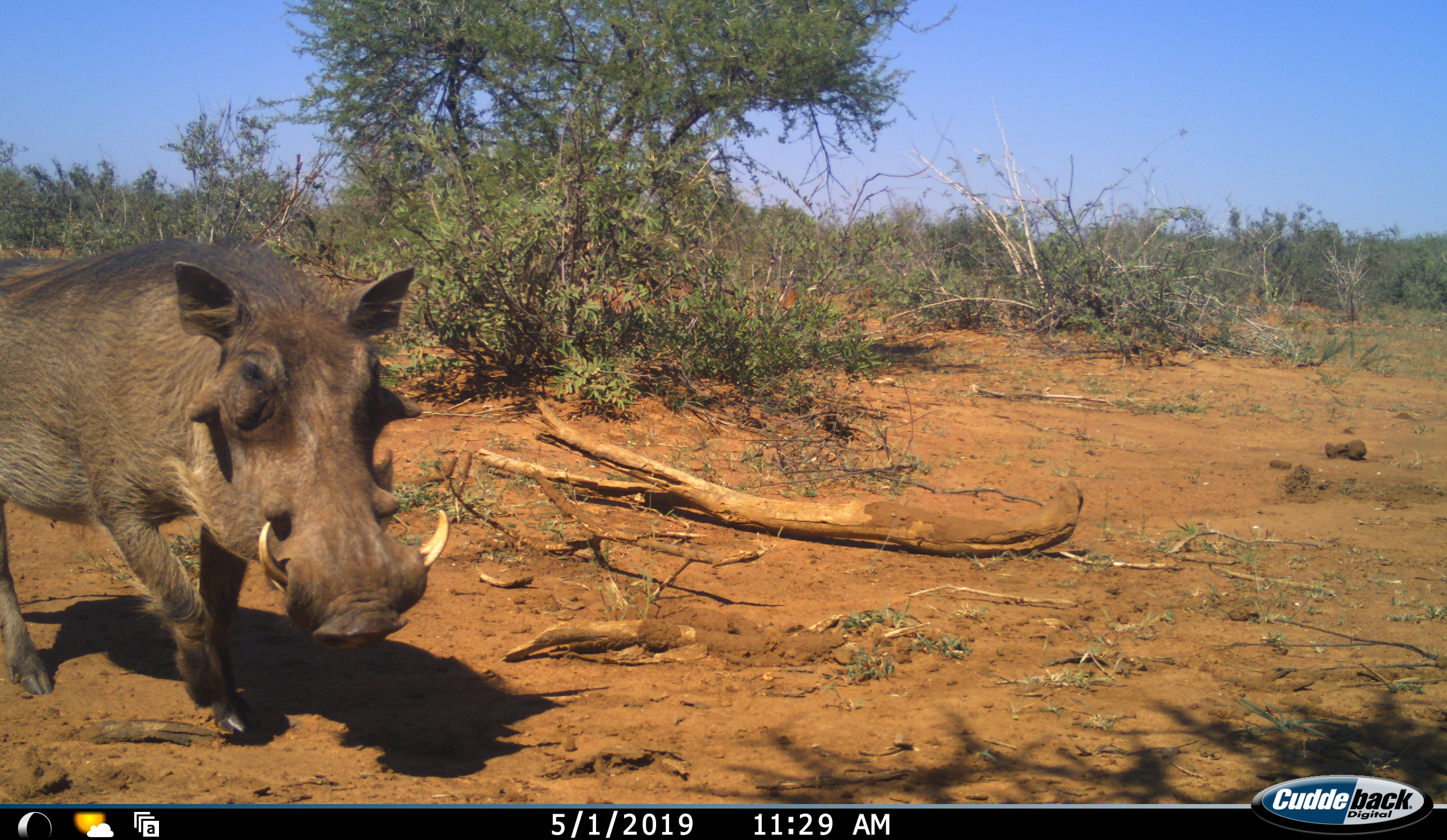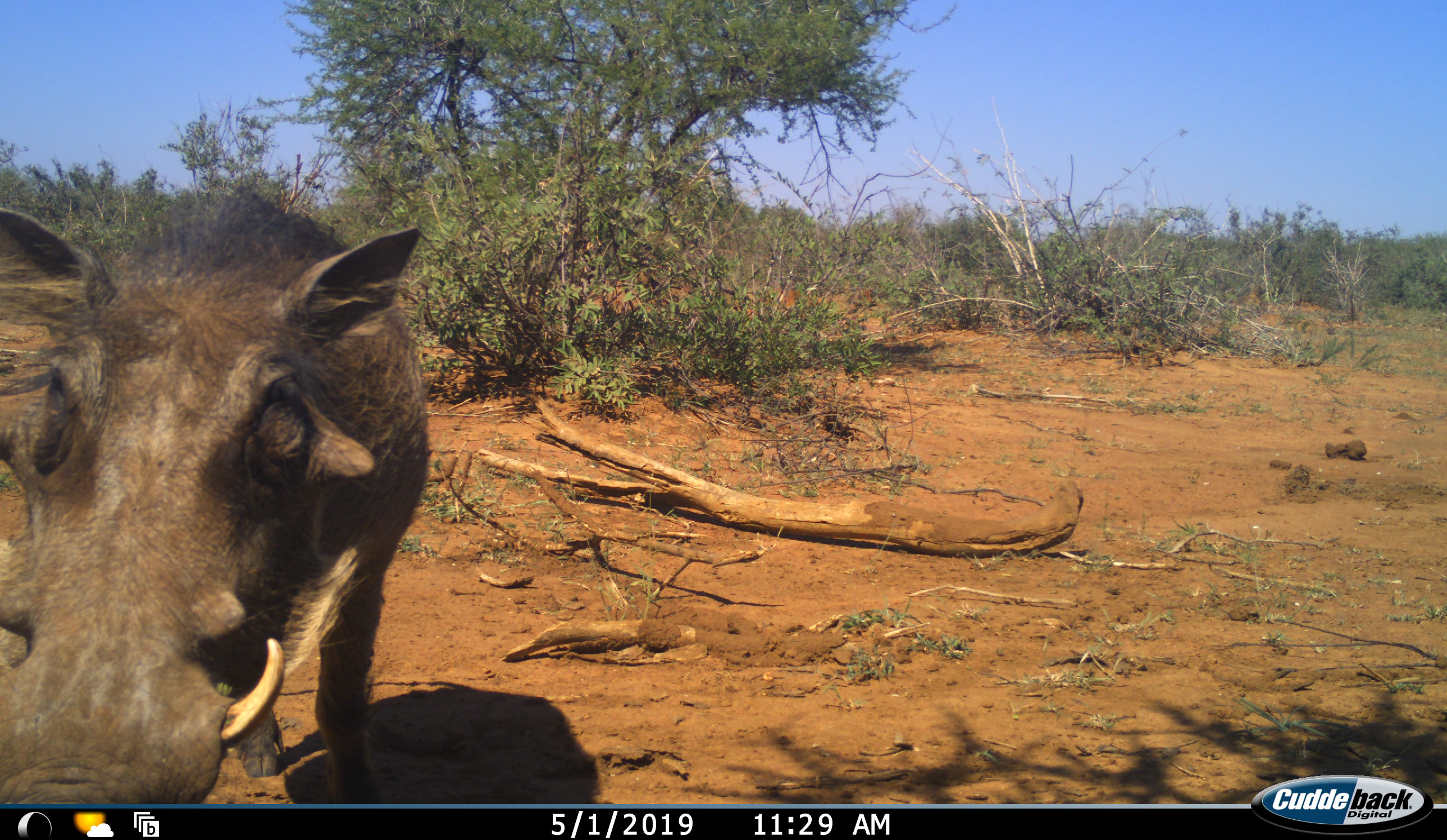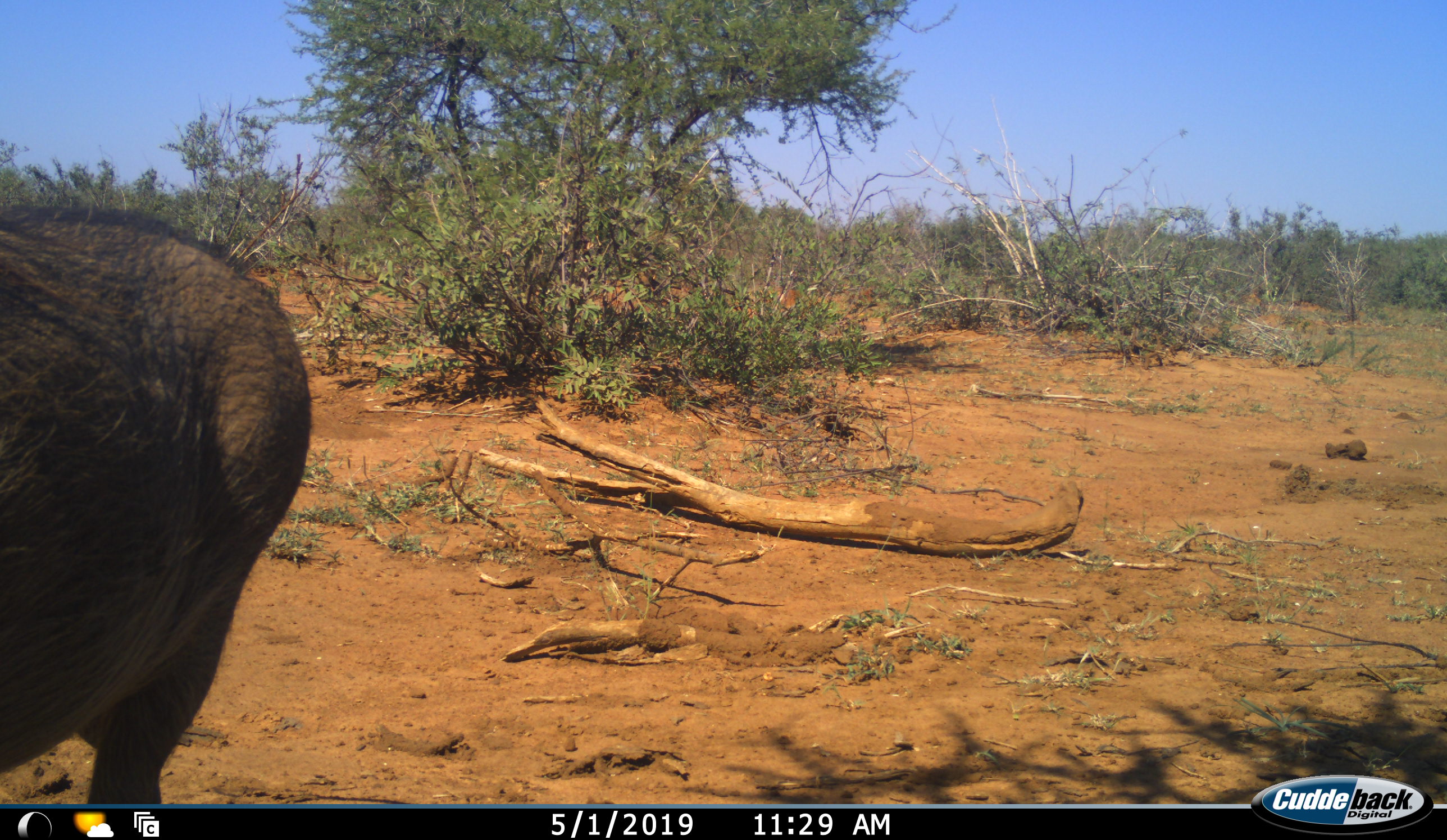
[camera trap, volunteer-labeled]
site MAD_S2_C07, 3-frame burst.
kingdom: Animalia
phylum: Chordata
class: Mammalia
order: Artiodactyla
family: Suidae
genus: Phacochoerus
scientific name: Phacochoerus africanus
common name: warthog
Warthog (Phacochoerus africanus), count 1. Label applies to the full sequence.